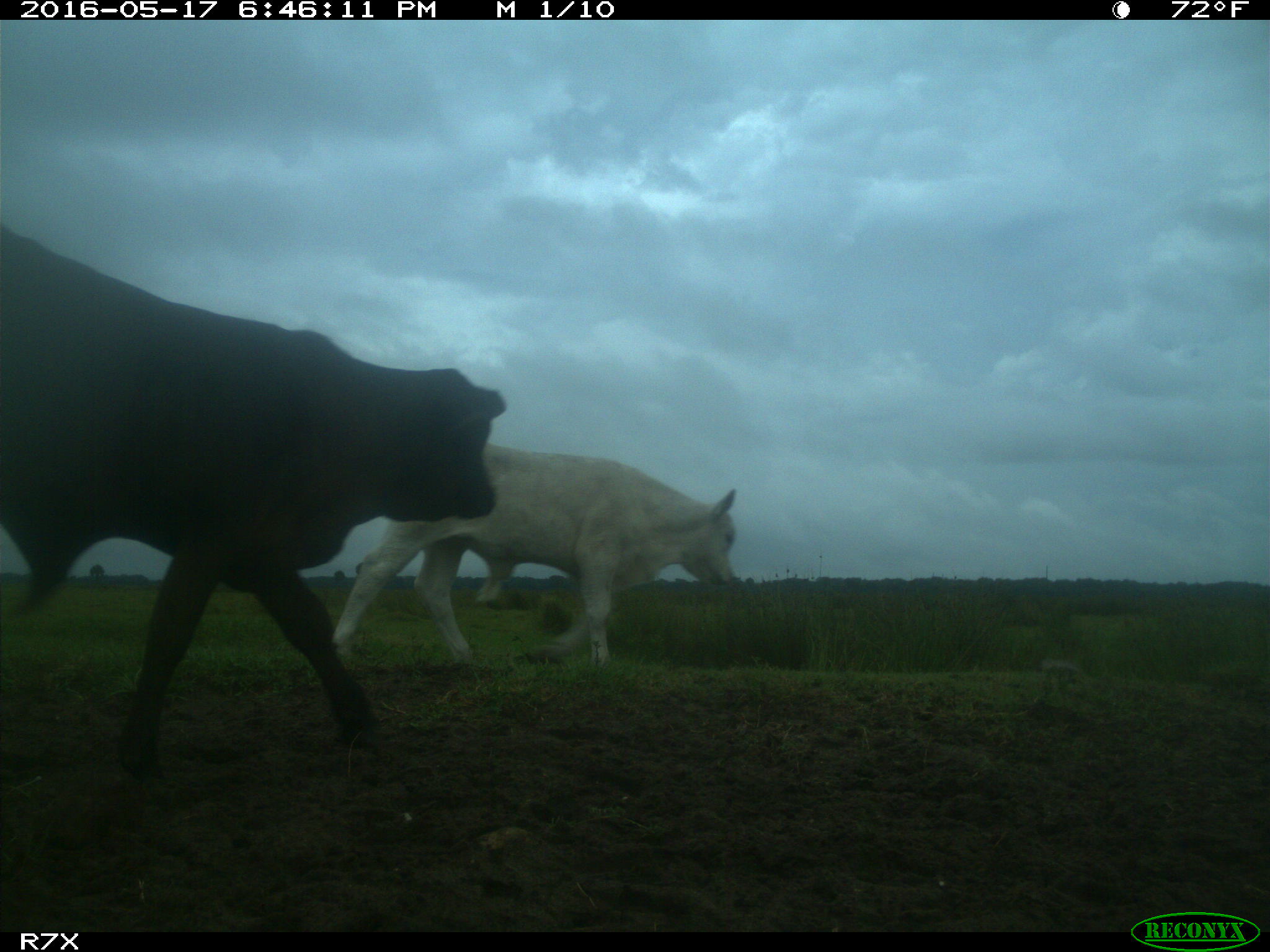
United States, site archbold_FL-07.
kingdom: Animalia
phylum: Chordata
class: Mammalia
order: Artiodactyla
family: Bovidae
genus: Bos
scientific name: Bos taurus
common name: domestic cow